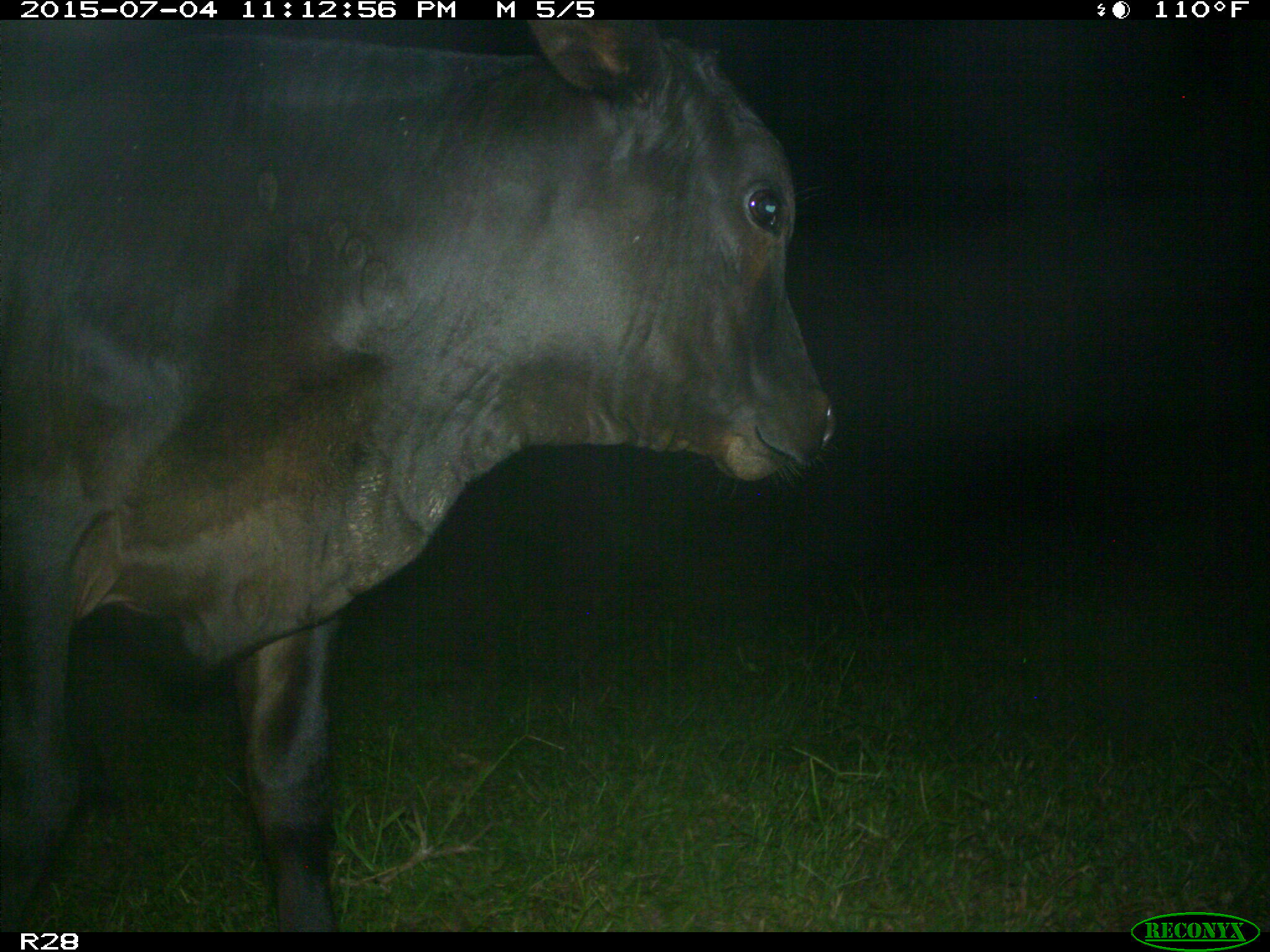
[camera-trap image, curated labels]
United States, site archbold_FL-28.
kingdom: Animalia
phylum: Chordata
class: Mammalia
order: Artiodactyla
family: Bovidae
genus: Bos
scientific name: Bos taurus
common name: domestic cow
Bos taurus (domestic cow).